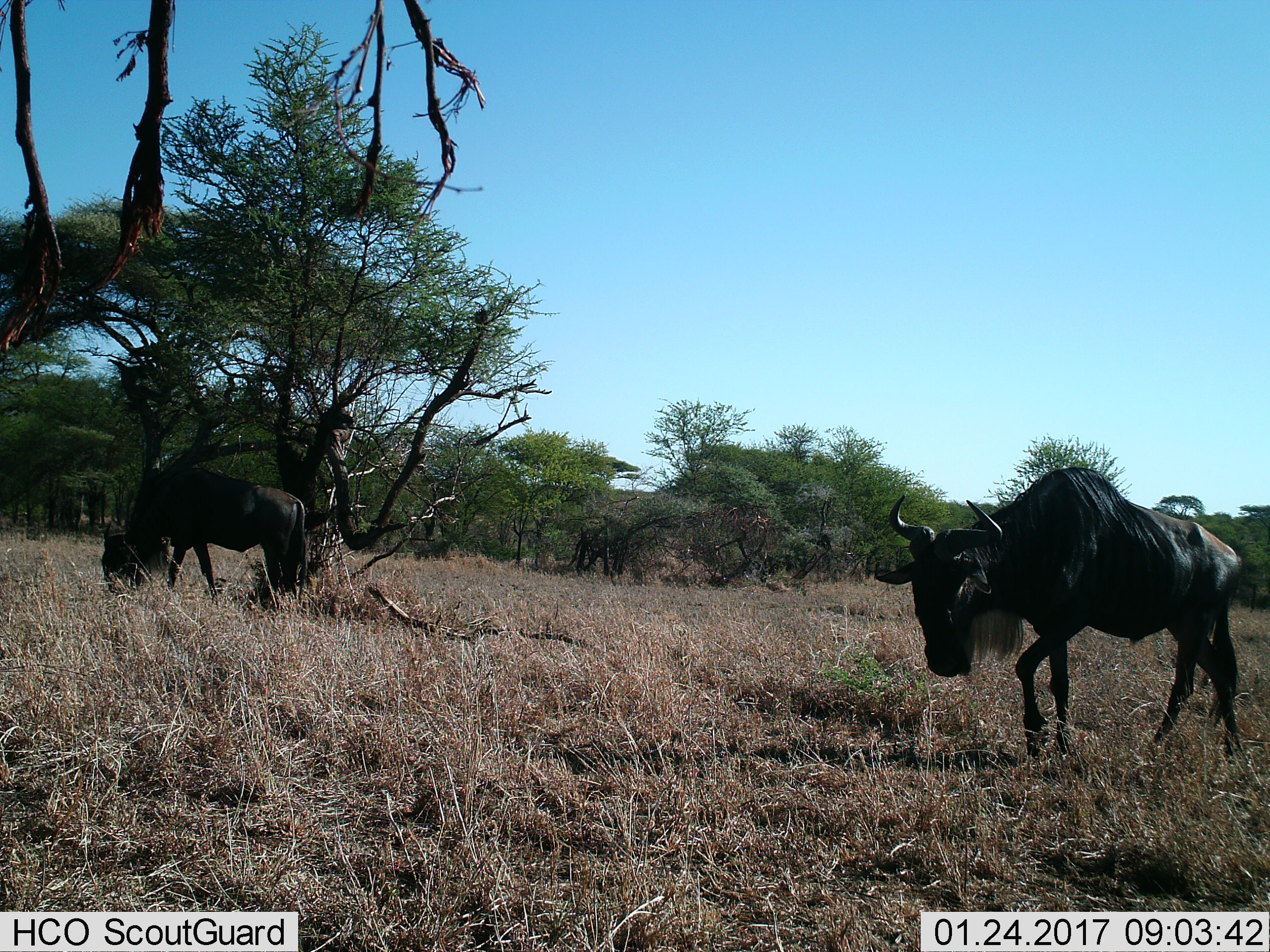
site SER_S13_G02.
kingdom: Animalia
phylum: Chordata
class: Mammalia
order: Artiodactyla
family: Bovidae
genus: Connochaetes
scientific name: Connochaetes taurinus taurinus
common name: blue wildebeest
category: wildebeestblue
Wildebeestblue (blue wildebeest) (Connochaetes taurinus taurinus), count 2. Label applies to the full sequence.